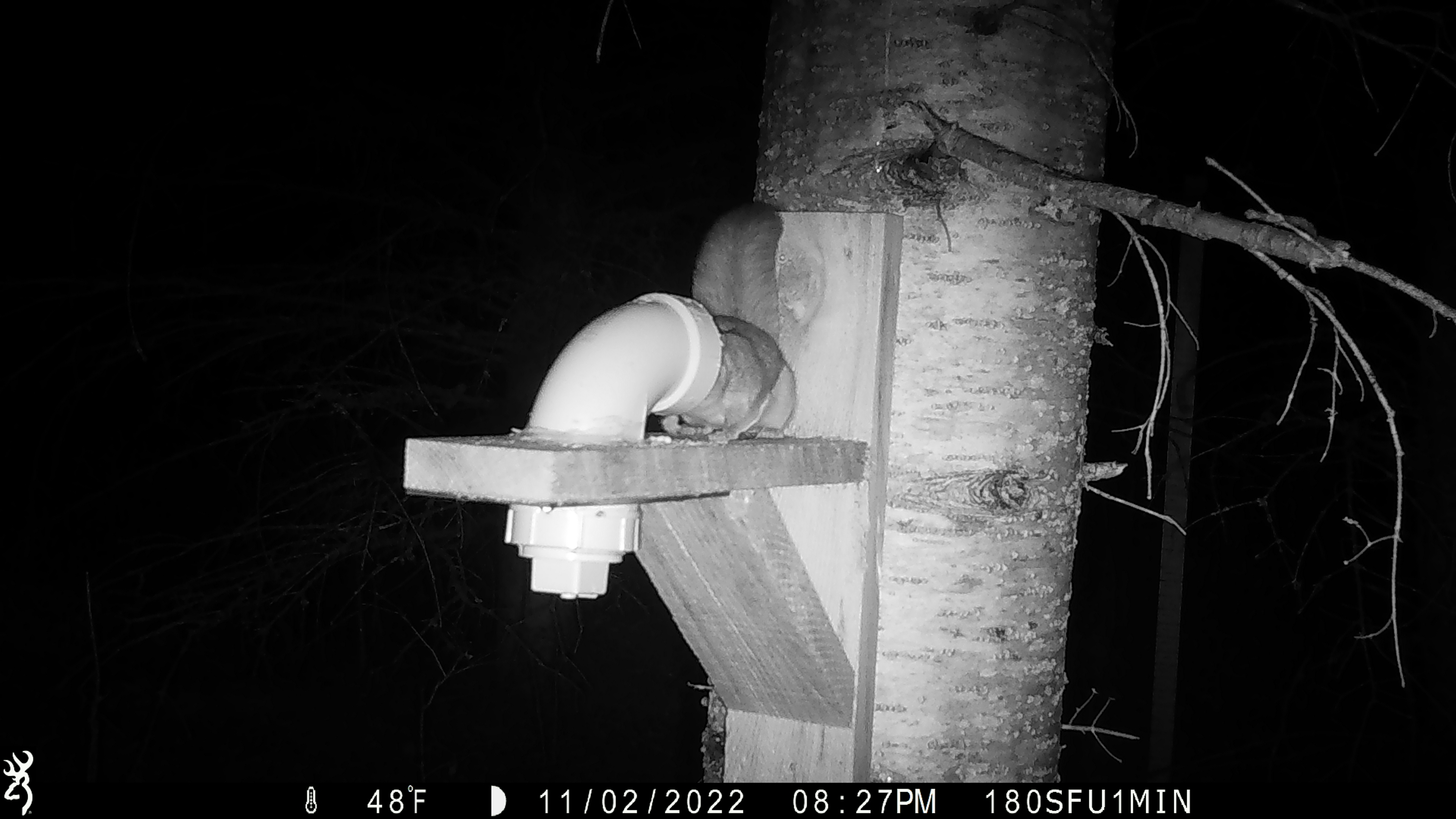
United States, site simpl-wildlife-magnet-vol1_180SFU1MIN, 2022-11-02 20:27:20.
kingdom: Animalia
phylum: Chordata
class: Mammalia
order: Rodentia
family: Sciuridae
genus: Glaucomys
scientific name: Glaucomys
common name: flying squirrel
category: flying squirrel sp.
Flying squirrel sp. (flying squirrel) (Glaucomys).